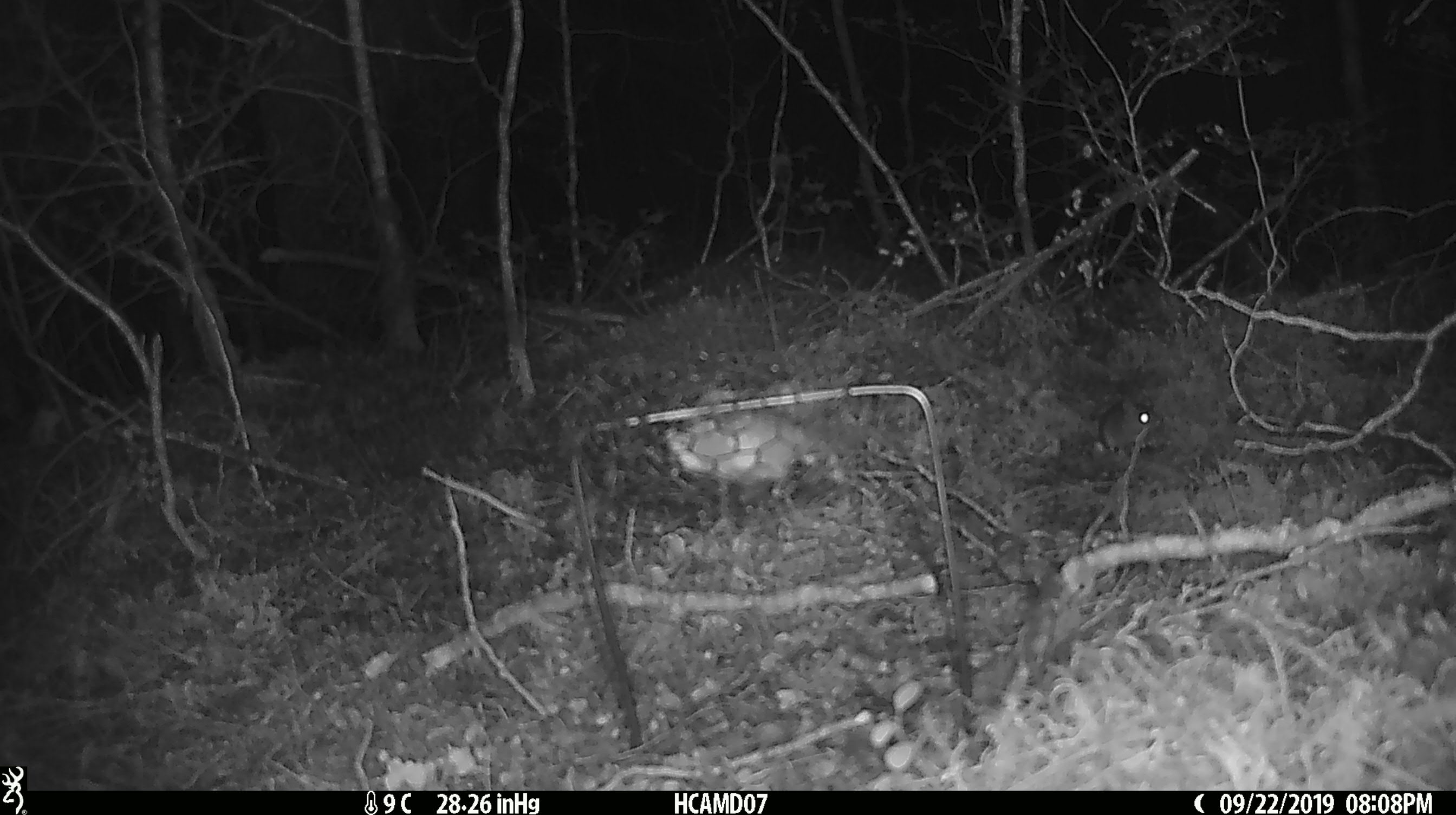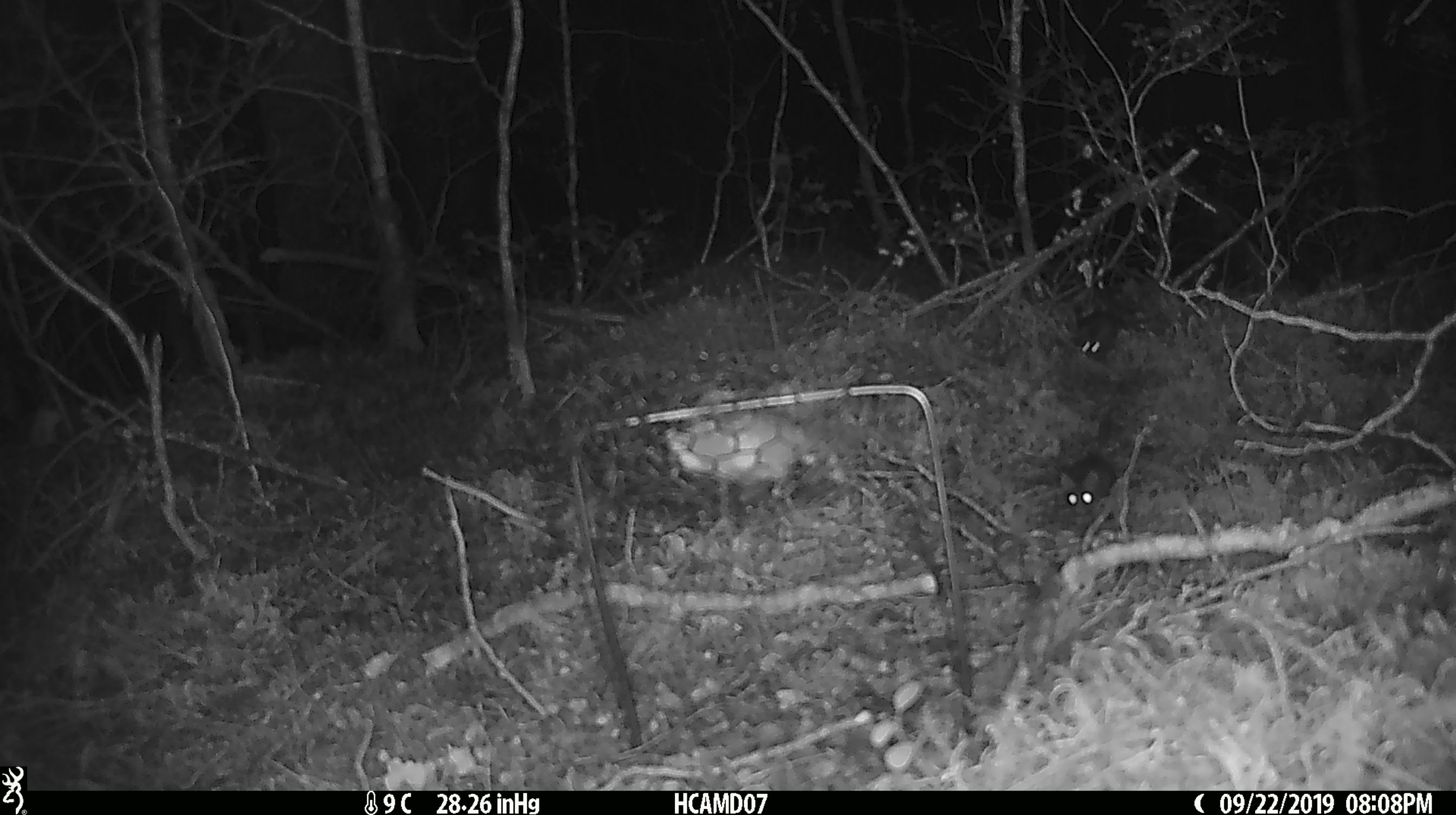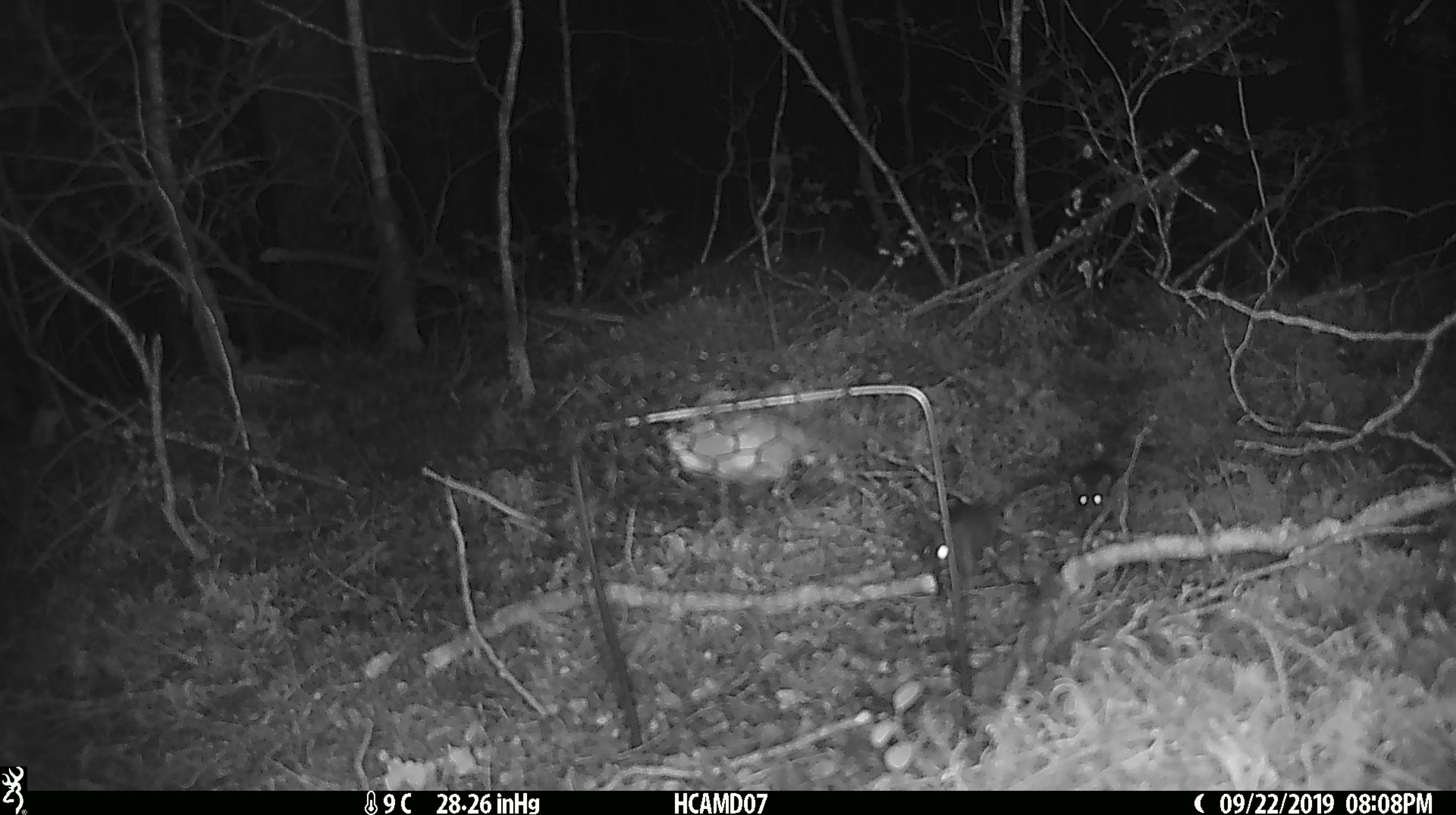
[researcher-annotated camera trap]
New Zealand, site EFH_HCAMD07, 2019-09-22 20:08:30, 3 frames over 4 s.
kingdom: Animalia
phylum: Chordata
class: Mammalia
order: Rodentia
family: Muridae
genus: Mus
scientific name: Mus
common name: mouse